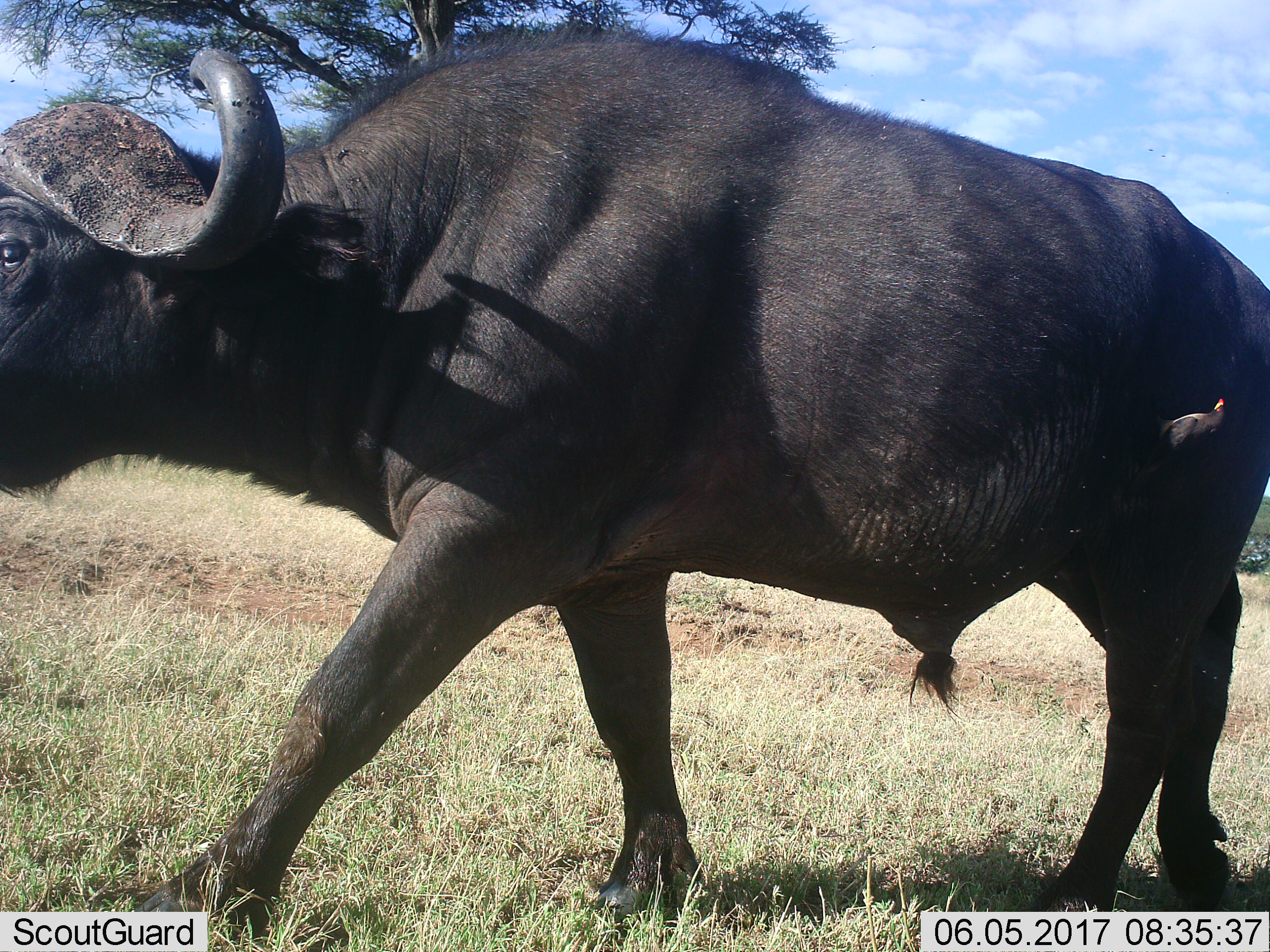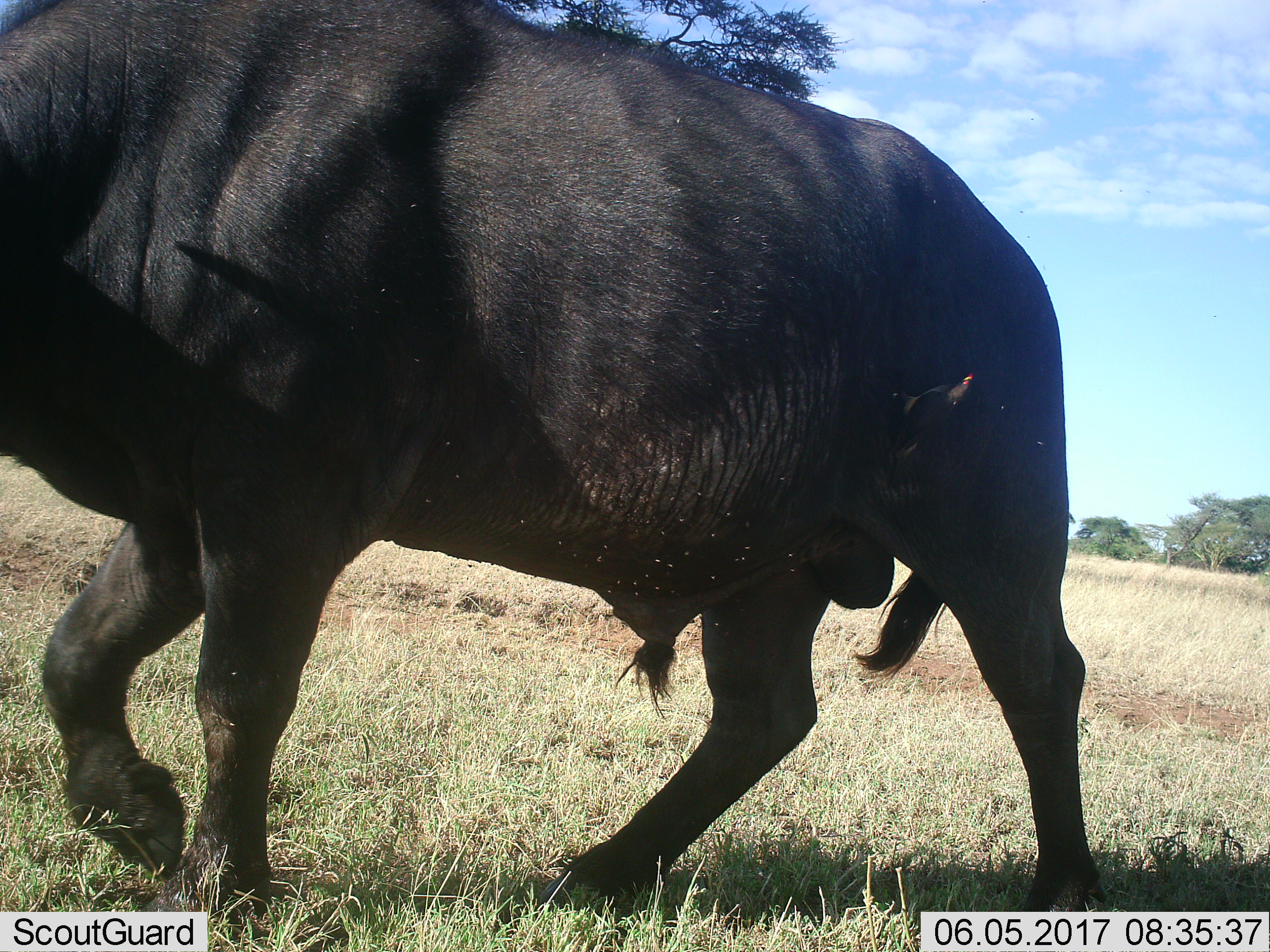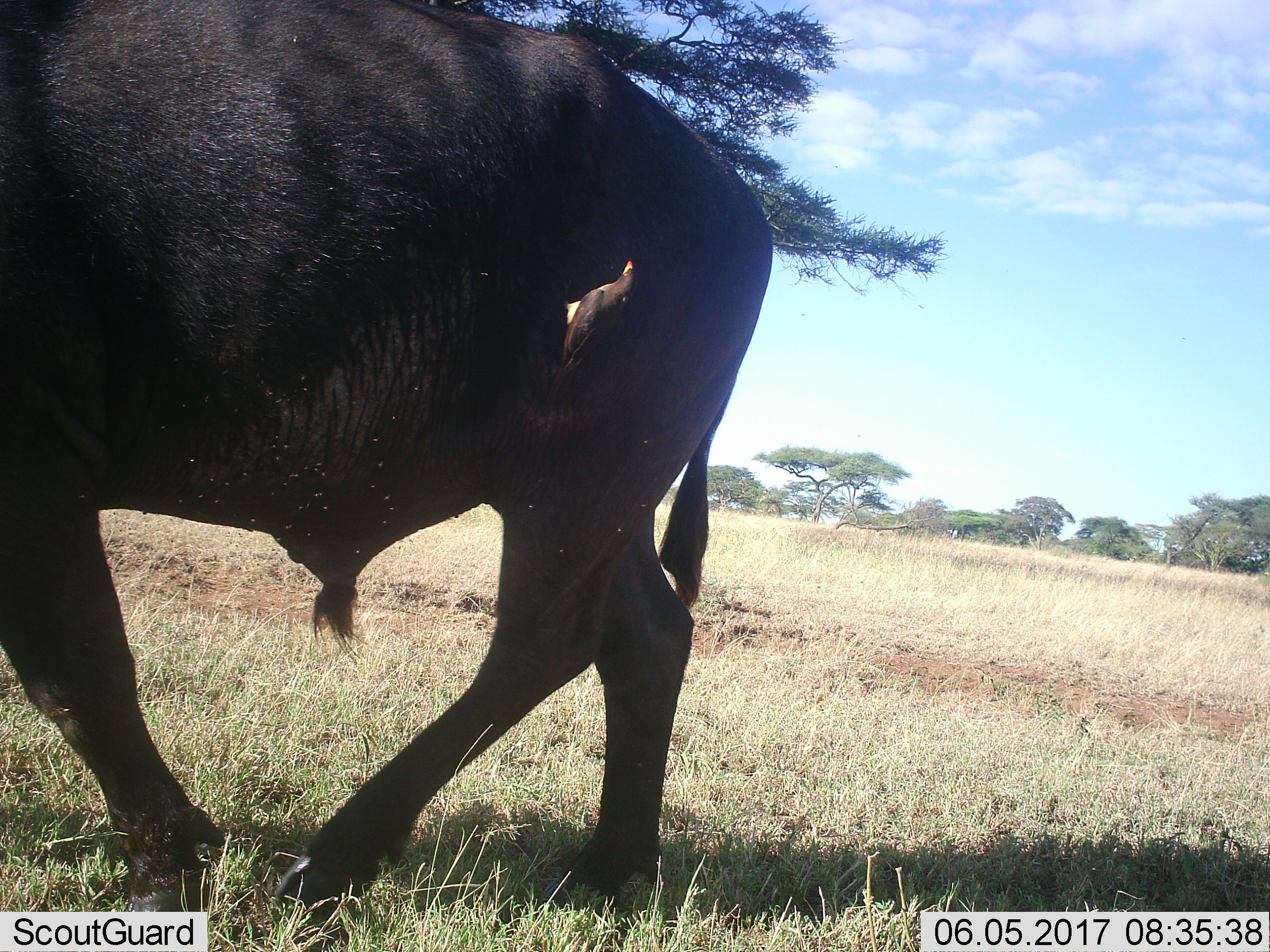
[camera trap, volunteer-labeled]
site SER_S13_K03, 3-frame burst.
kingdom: Animalia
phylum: Chordata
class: Aves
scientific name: Aves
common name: bird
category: birdother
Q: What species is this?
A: Birdother (bird) (Aves).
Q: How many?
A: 1.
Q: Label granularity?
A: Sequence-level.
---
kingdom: Animalia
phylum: Chordata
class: Mammalia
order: Artiodactyla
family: Bovidae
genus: Syncerus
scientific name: Syncerus caffer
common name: african buffalo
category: buffalo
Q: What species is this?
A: Buffalo (african buffalo) (Syncerus caffer).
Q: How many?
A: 1.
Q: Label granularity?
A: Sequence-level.